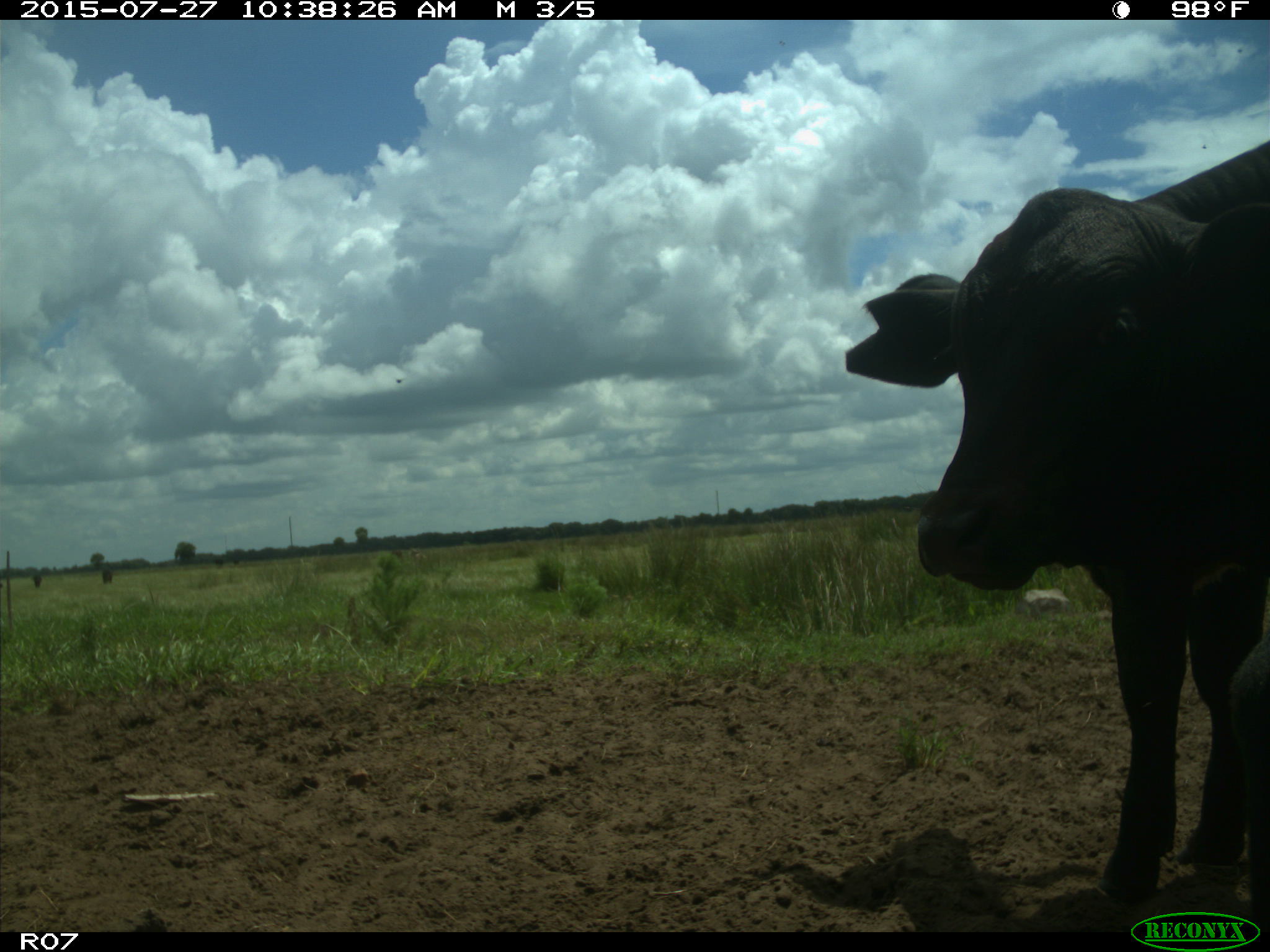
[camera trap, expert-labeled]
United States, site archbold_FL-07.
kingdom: Animalia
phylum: Chordata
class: Mammalia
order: Artiodactyla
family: Bovidae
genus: Bos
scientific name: Bos taurus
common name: domestic cow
Bos taurus (domestic cow).